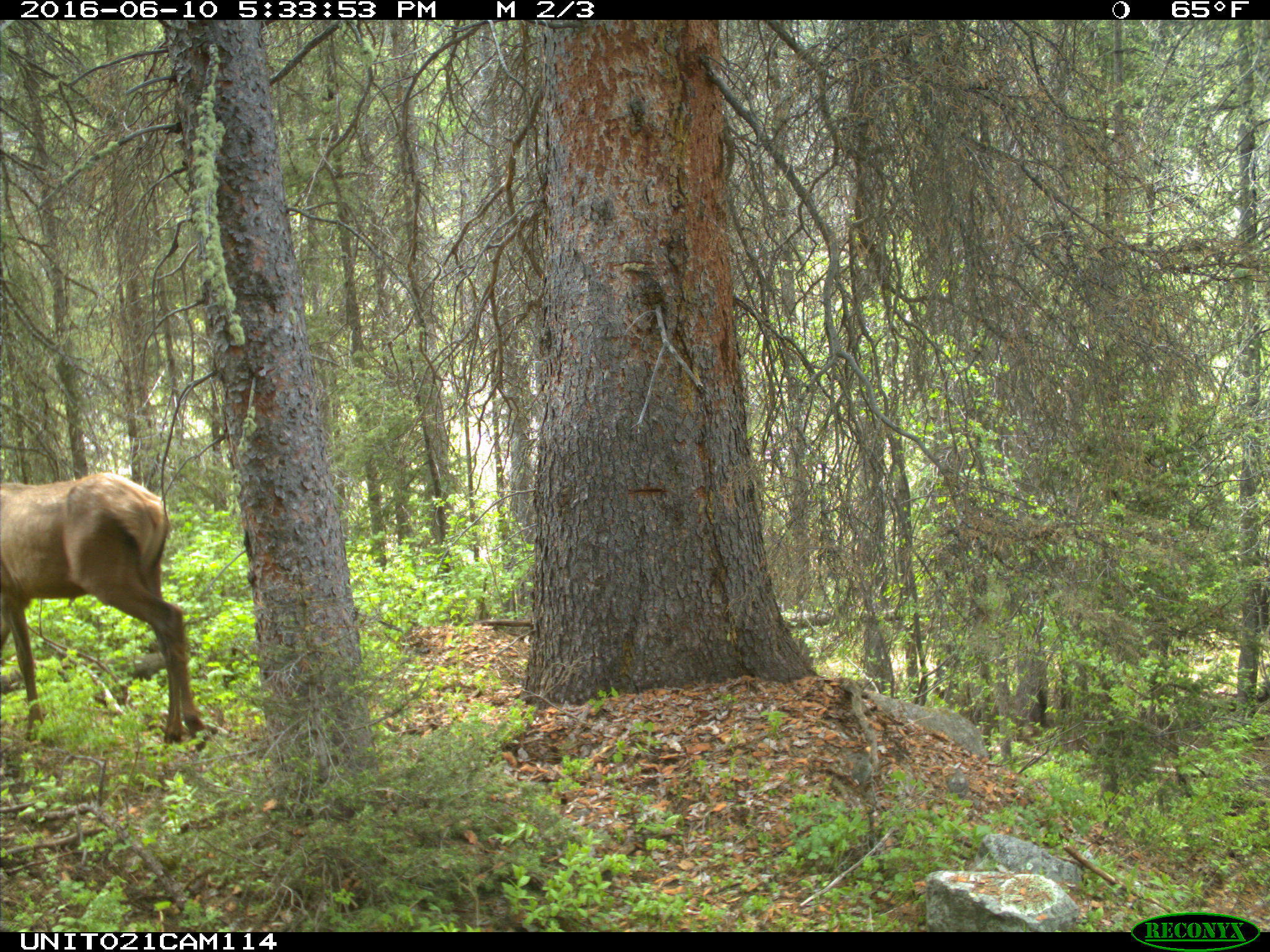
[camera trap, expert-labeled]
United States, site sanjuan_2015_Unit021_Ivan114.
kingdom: Animalia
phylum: Chordata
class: Mammalia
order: Artiodactyla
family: Cervidae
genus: Cervus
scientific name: Cervus elaphus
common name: red deer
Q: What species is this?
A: Cervus elaphus (red deer).